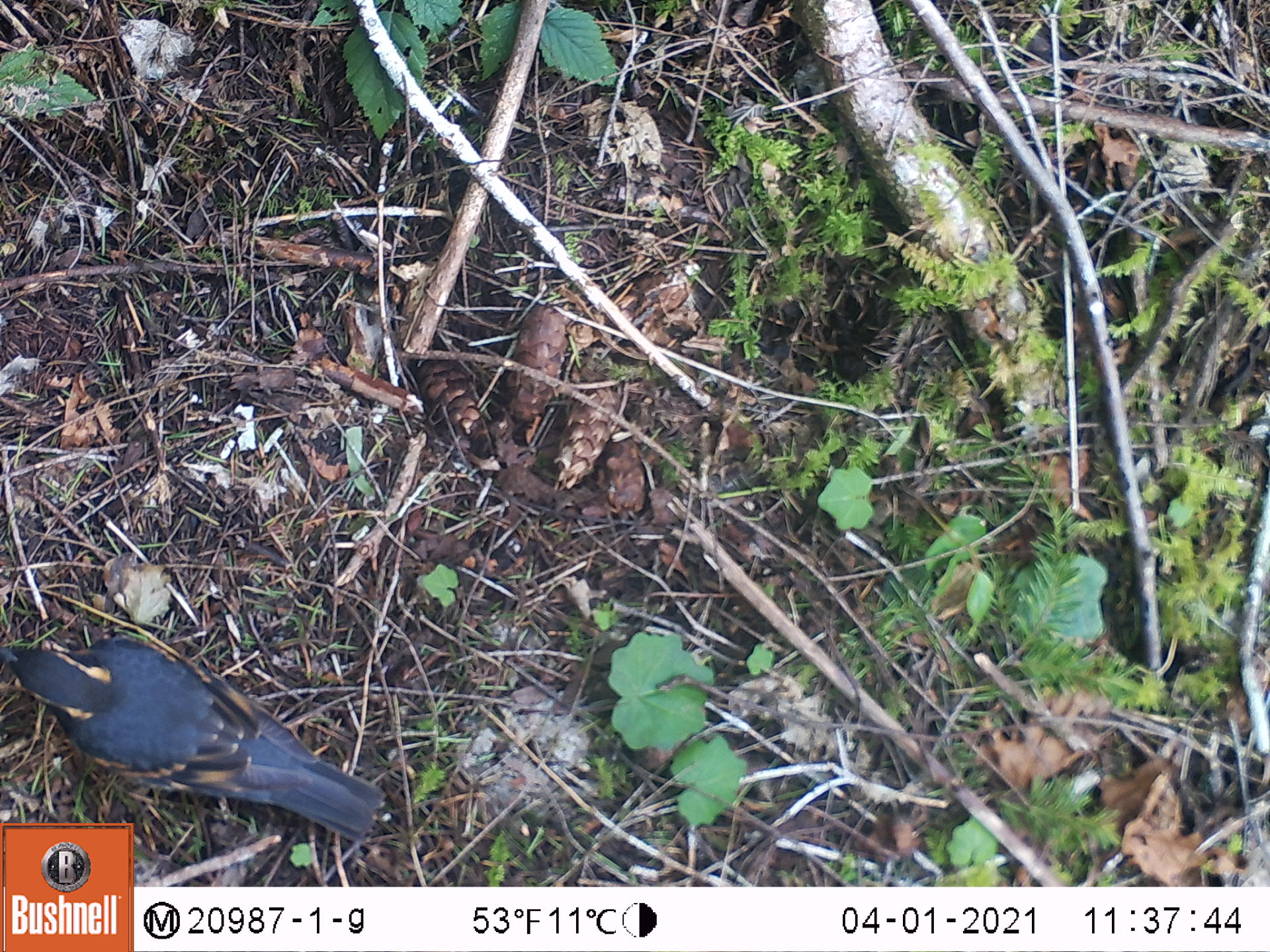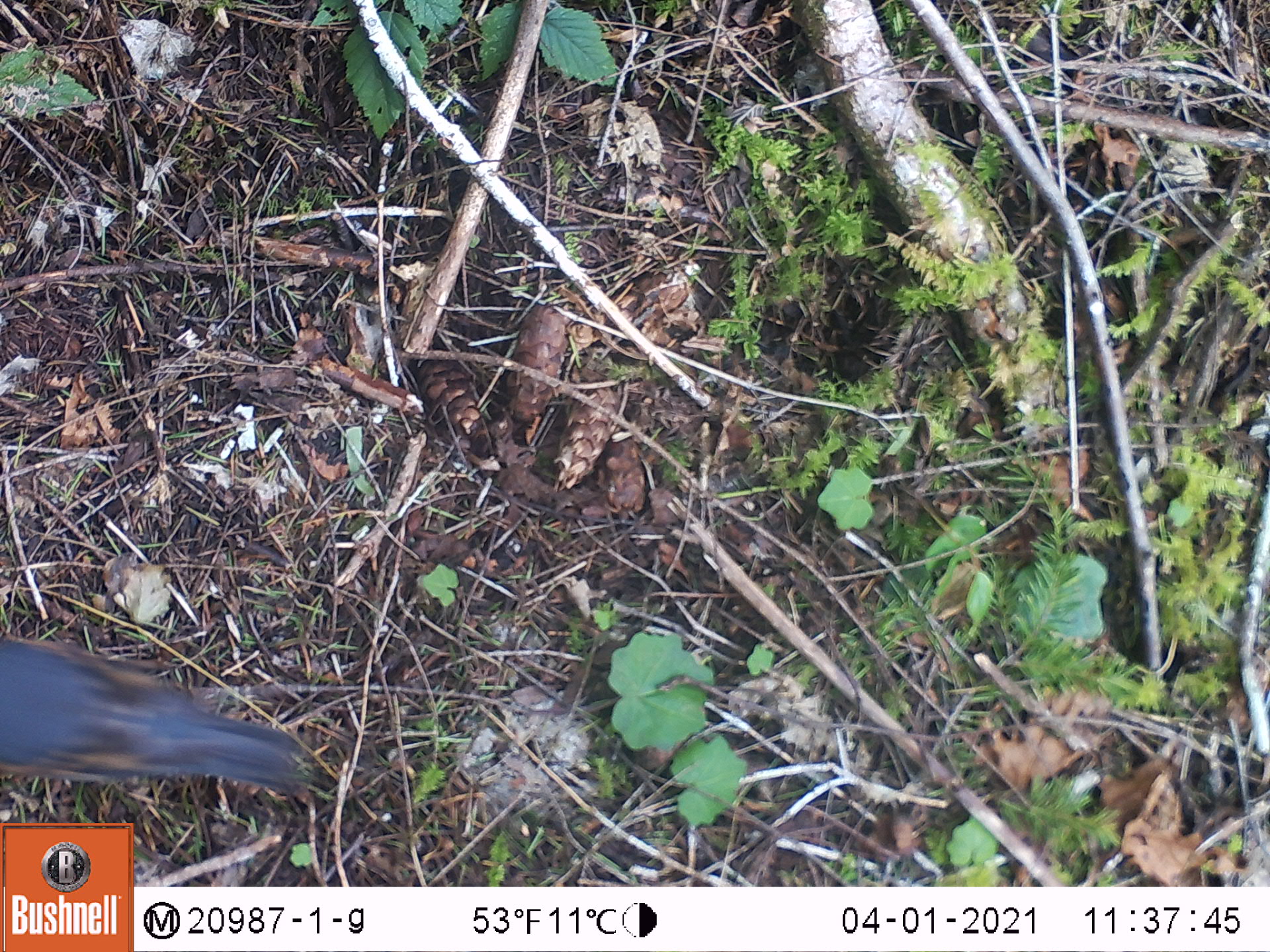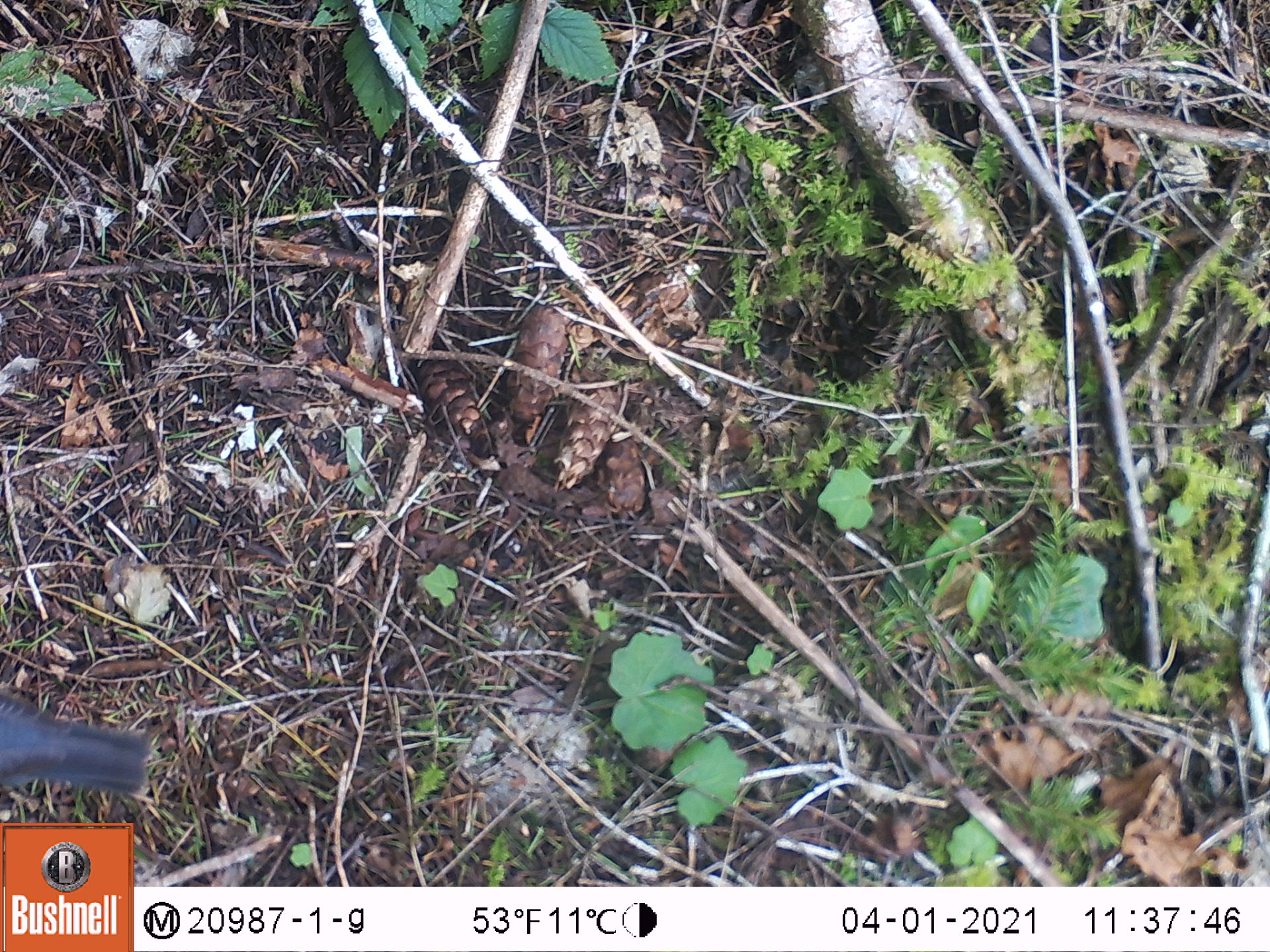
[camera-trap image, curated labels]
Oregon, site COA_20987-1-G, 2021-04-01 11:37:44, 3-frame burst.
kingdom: Animalia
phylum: Chordata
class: Aves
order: Passeriformes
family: Turdidae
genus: Ixoreus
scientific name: Ixoreus naevius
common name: varied thrush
Varied thrush (Ixoreus naevius).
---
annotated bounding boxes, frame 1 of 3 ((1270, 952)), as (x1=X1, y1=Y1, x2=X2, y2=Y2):
varied thrush: (x1=0, y1=616, x2=394, y2=816)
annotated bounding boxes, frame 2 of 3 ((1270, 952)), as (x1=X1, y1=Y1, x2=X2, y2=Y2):
varied thrush: (x1=2, y1=633, x2=309, y2=797)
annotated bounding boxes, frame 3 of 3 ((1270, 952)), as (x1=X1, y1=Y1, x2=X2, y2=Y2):
varied thrush: (x1=0, y1=683, x2=159, y2=797)